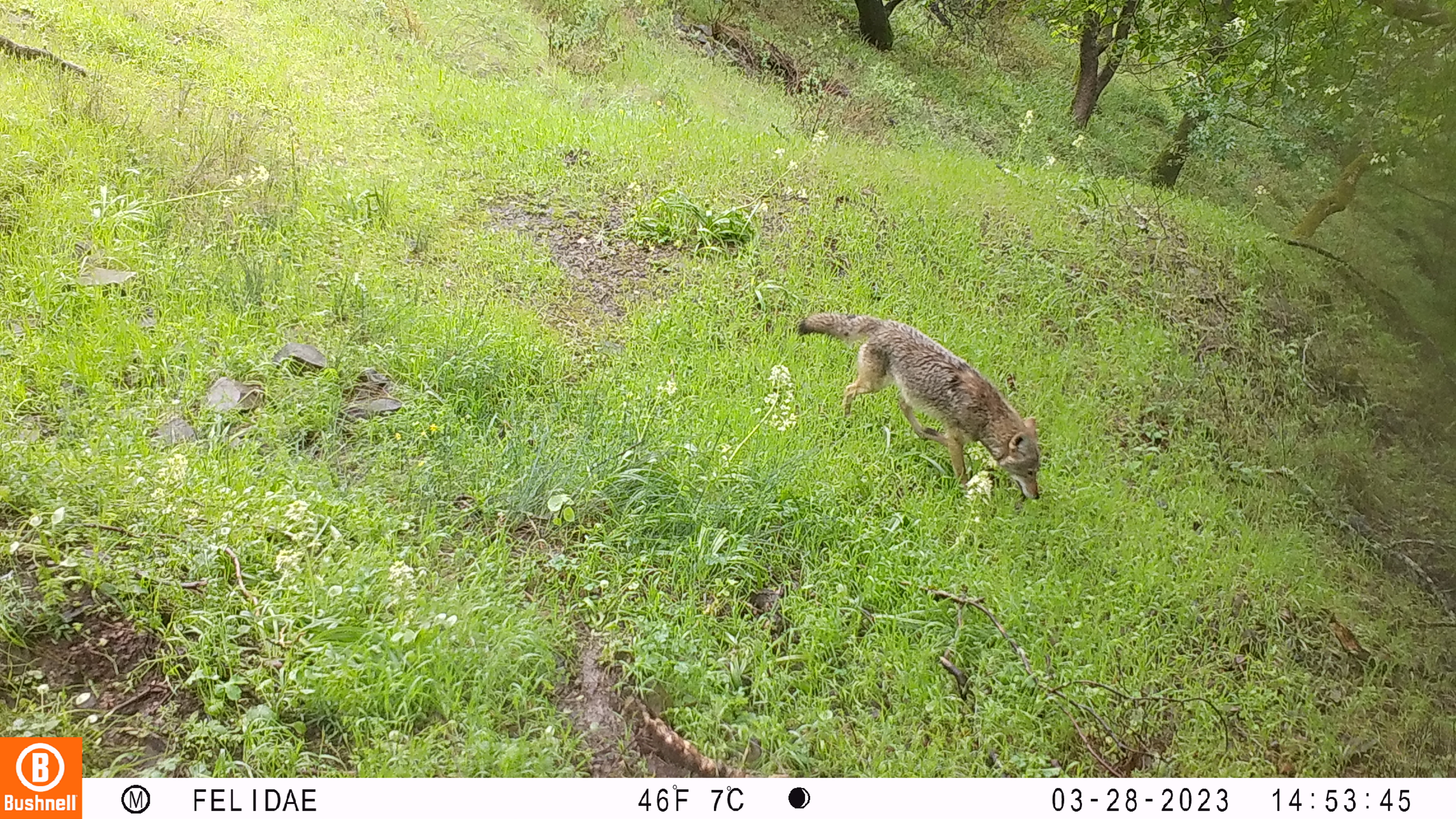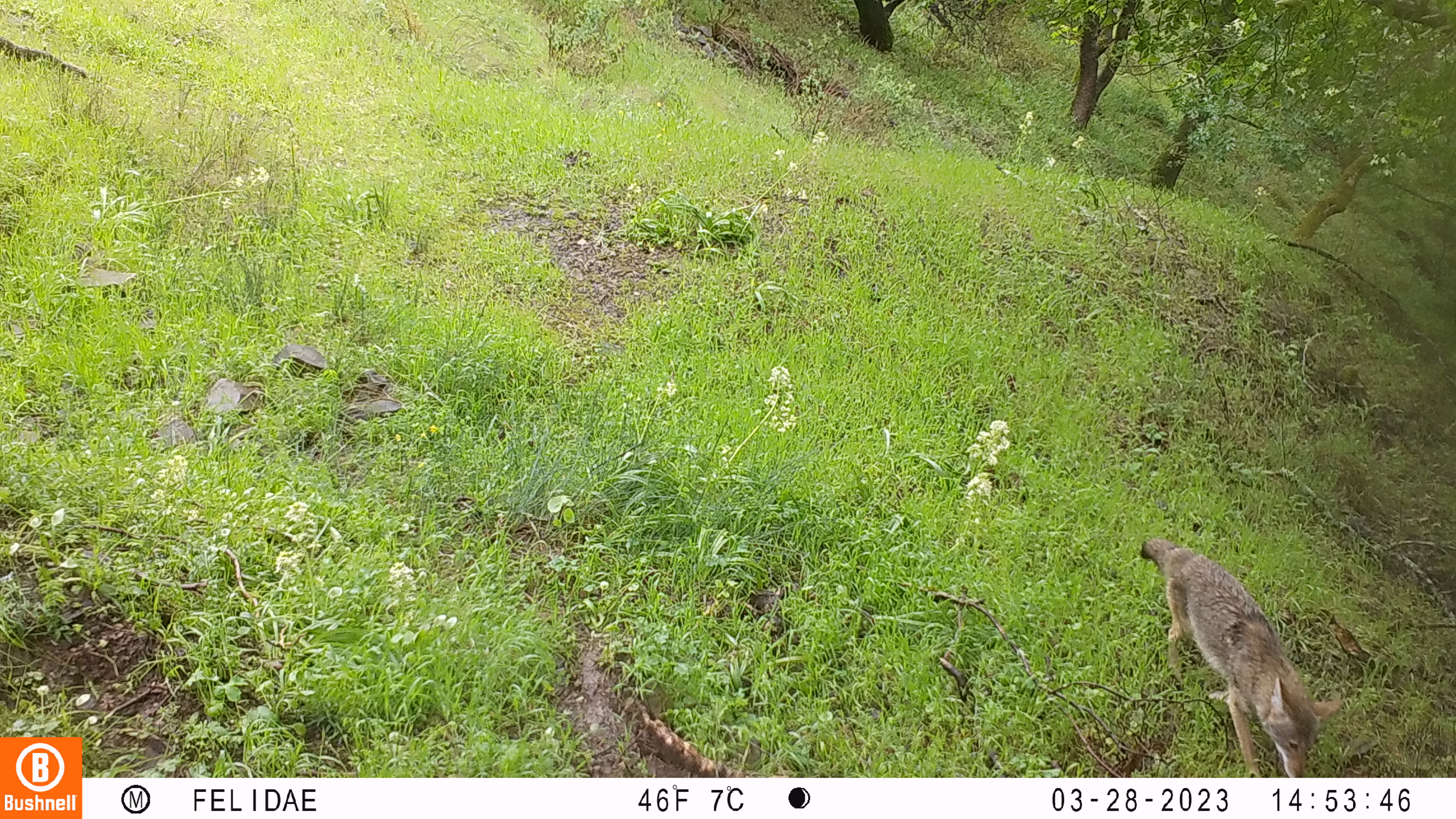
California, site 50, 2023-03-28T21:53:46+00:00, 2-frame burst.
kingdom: Animalia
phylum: Chordata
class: Mammalia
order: Carnivora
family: Canidae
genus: Canis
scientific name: Canis latrans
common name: coyote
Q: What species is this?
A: Coyote (Canis latrans).